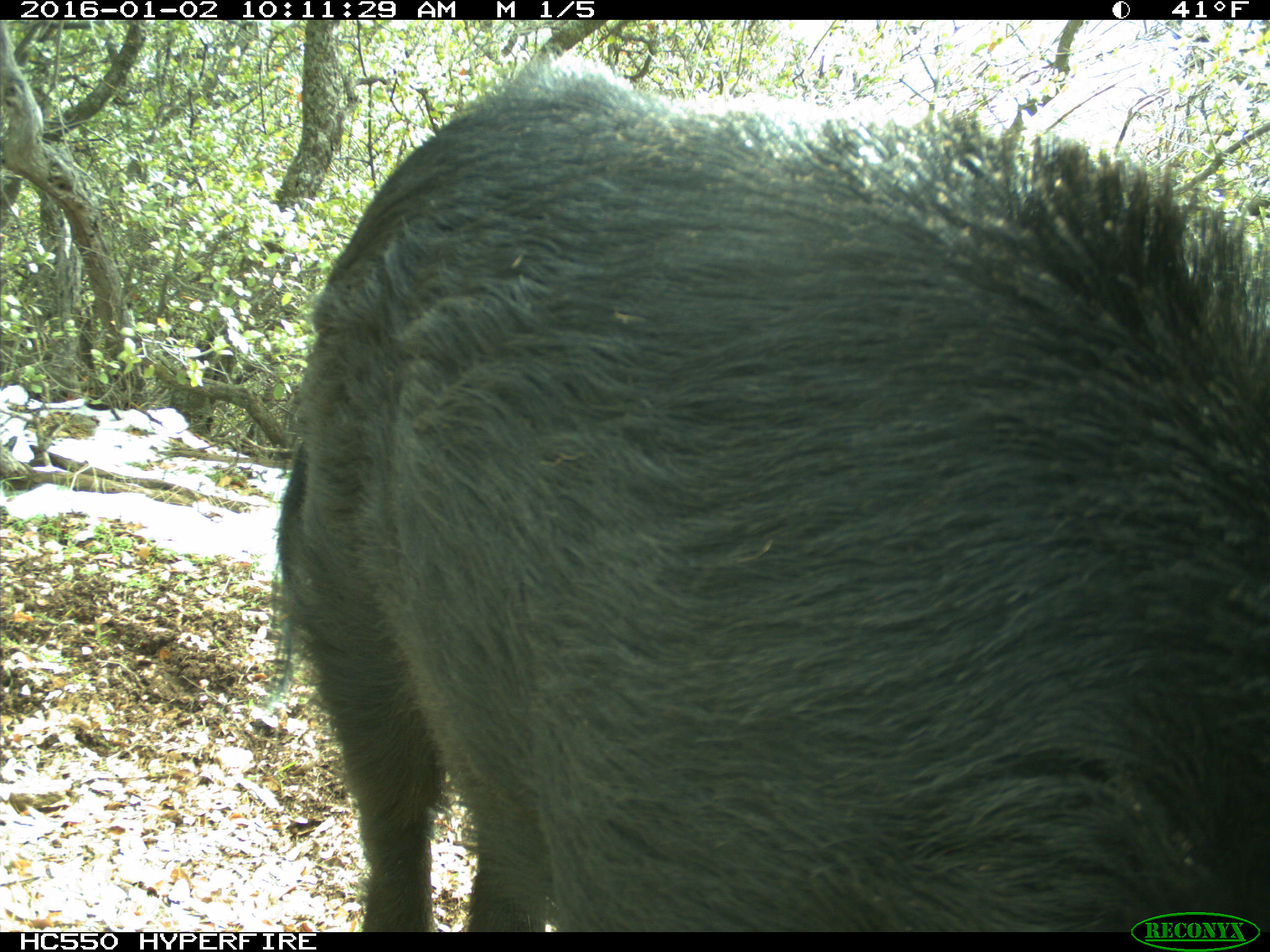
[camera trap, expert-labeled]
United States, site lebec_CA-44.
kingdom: Animalia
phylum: Chordata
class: Mammalia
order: Artiodactyla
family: Suidae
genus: Sus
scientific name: Sus scrofa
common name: wild boar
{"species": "Sus scrofa (wild boar)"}